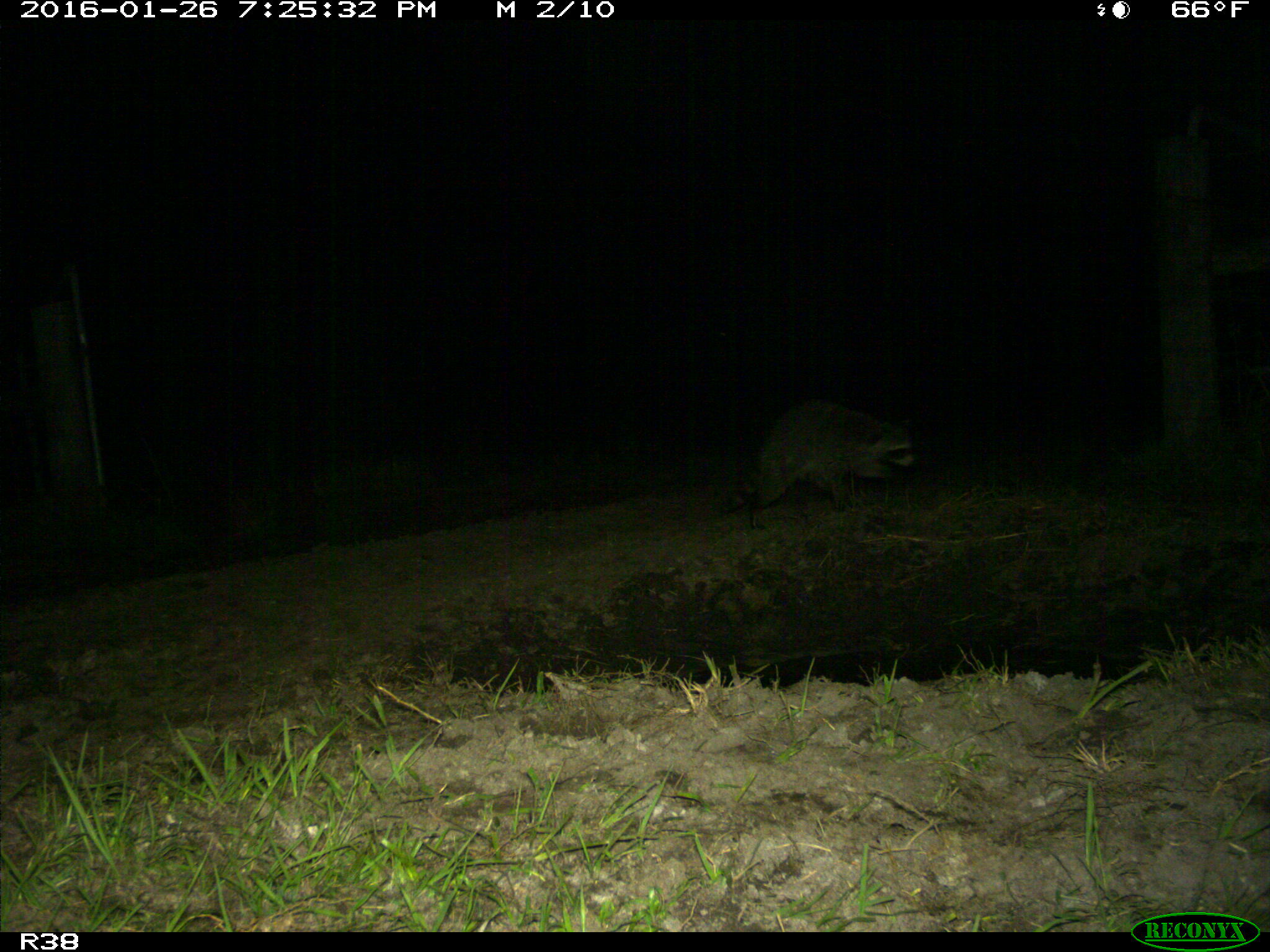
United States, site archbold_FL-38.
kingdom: Animalia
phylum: Chordata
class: Mammalia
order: Carnivora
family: Procyonidae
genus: Procyon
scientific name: Procyon lotor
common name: common raccoon